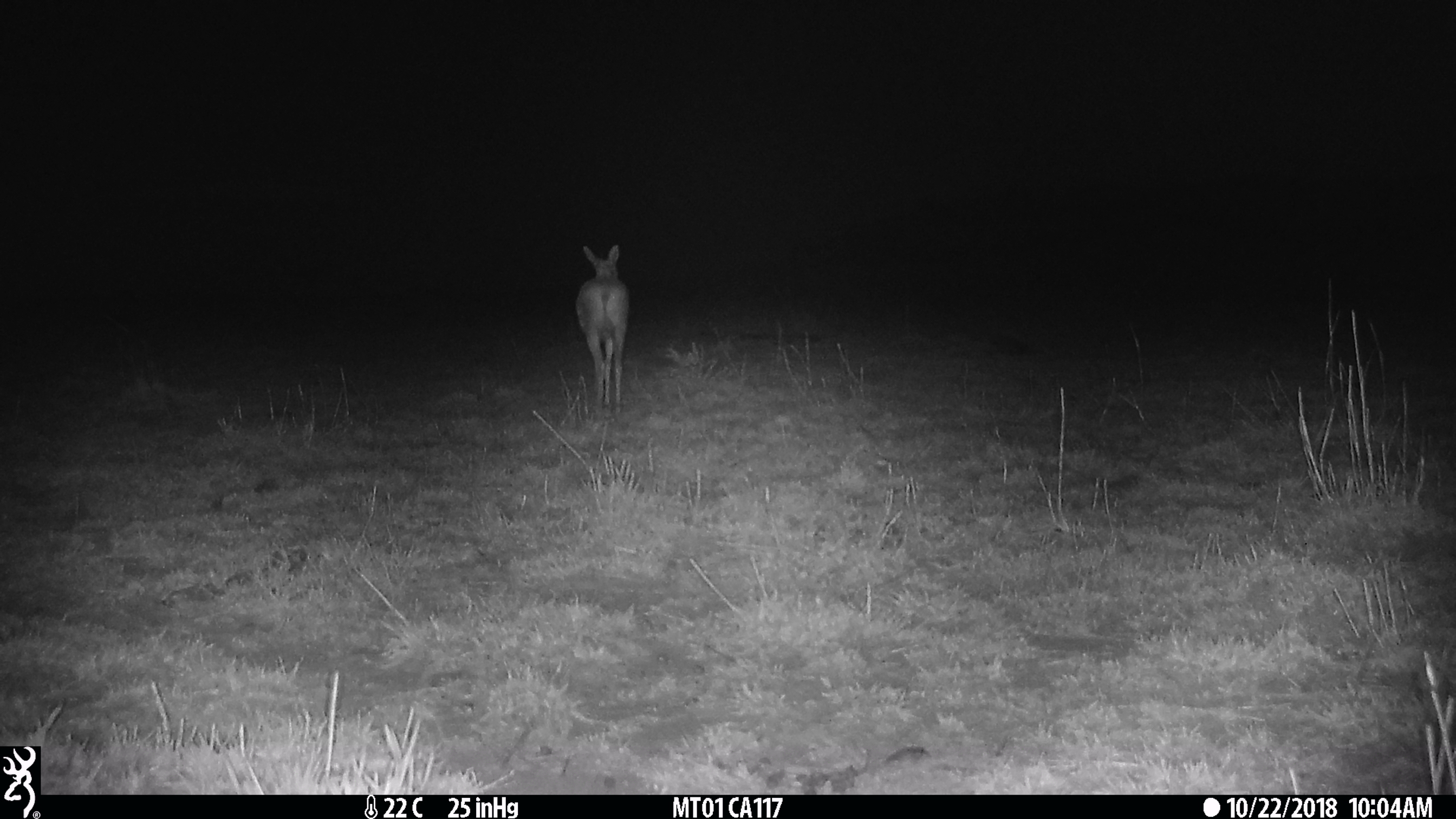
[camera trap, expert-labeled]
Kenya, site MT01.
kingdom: Animalia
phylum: Chordata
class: Mammalia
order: Artiodactyla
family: Bovidae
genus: Ourebia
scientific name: Ourebia ourebi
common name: oribi